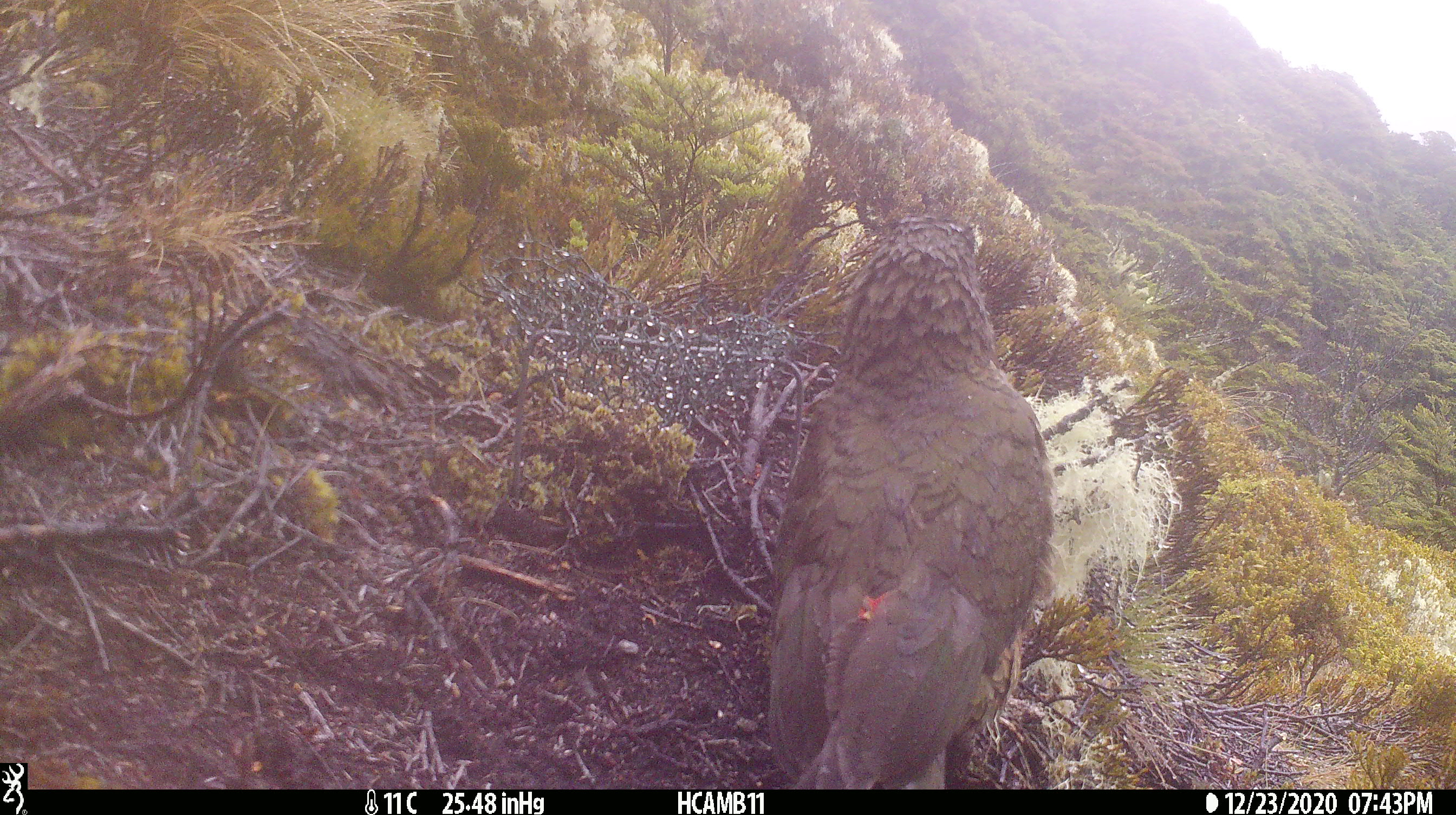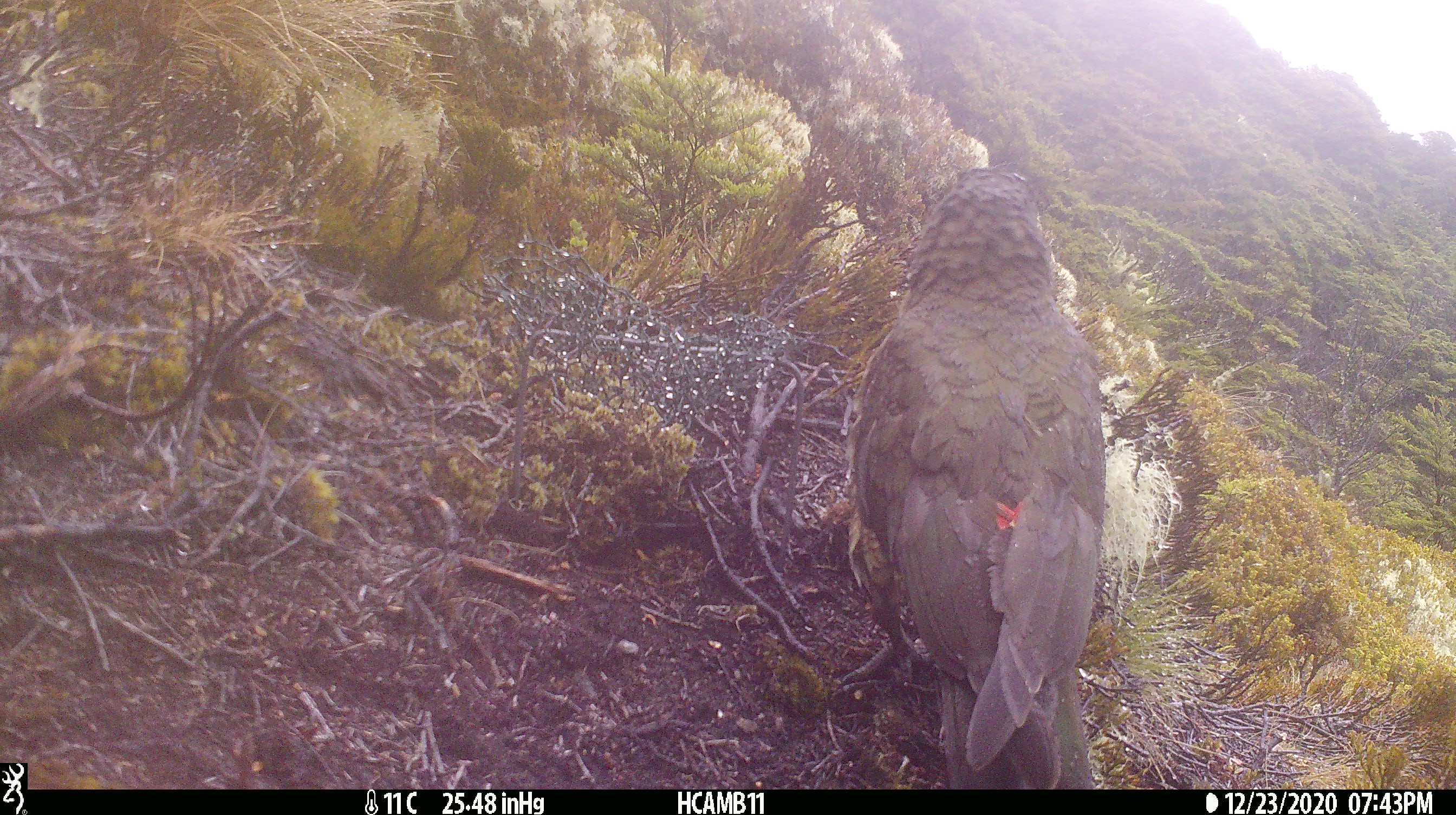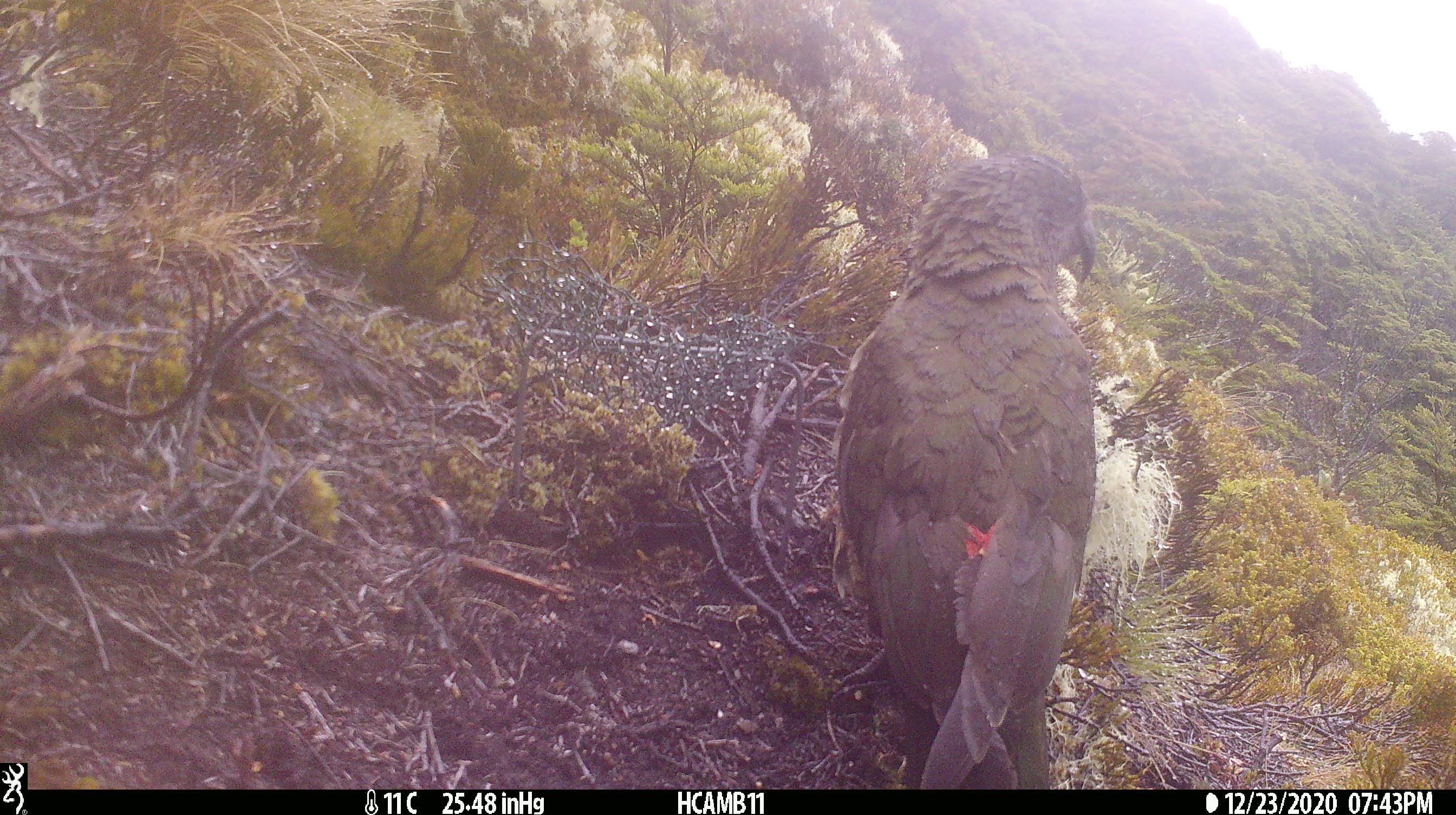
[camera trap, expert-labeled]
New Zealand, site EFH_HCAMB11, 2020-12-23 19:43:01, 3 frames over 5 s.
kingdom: Animalia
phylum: Chordata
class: Aves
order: Psittaciformes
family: Strigopidae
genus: Nestor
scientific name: Nestor notabilis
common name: kea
Kea (Nestor notabilis).